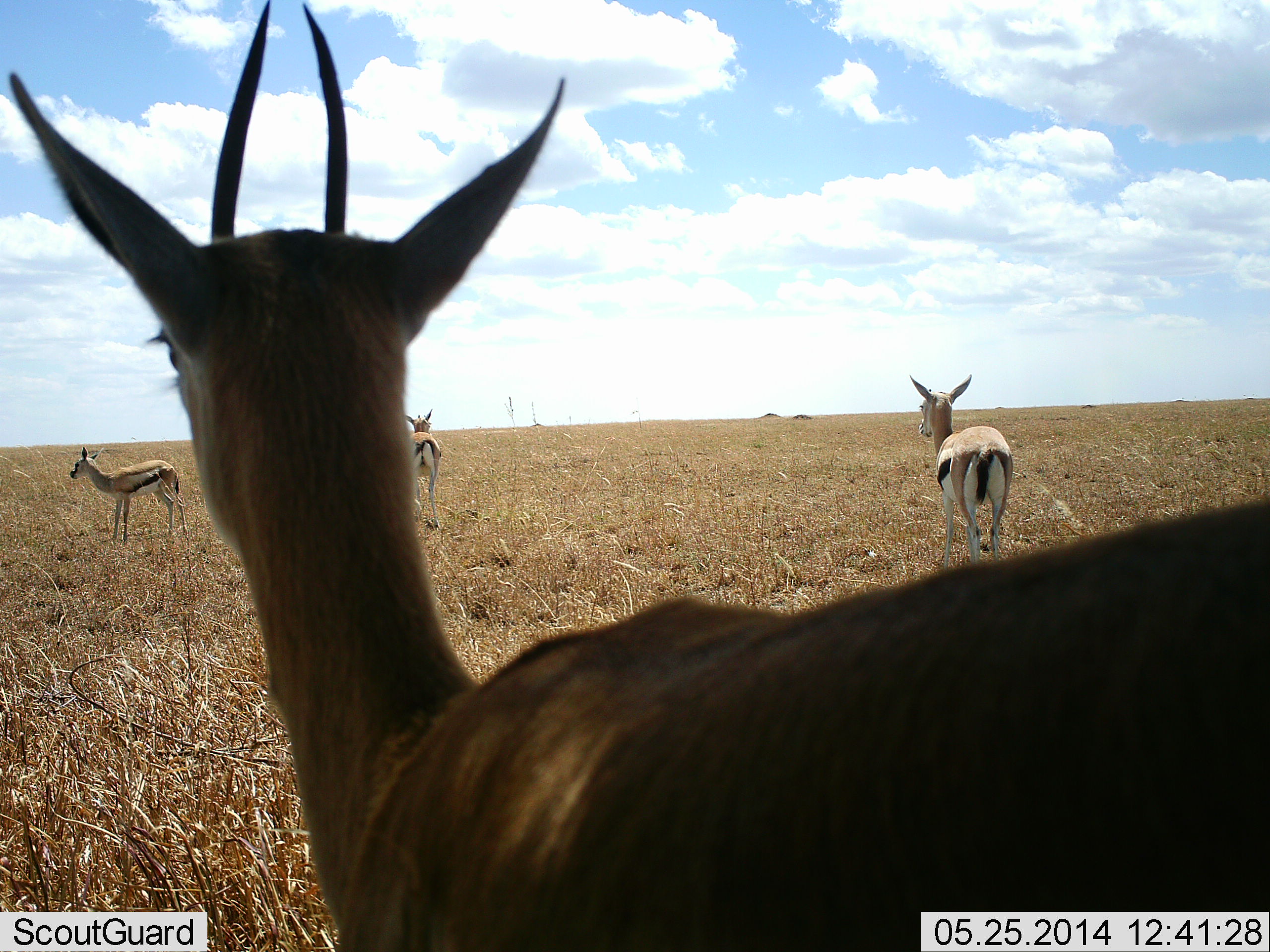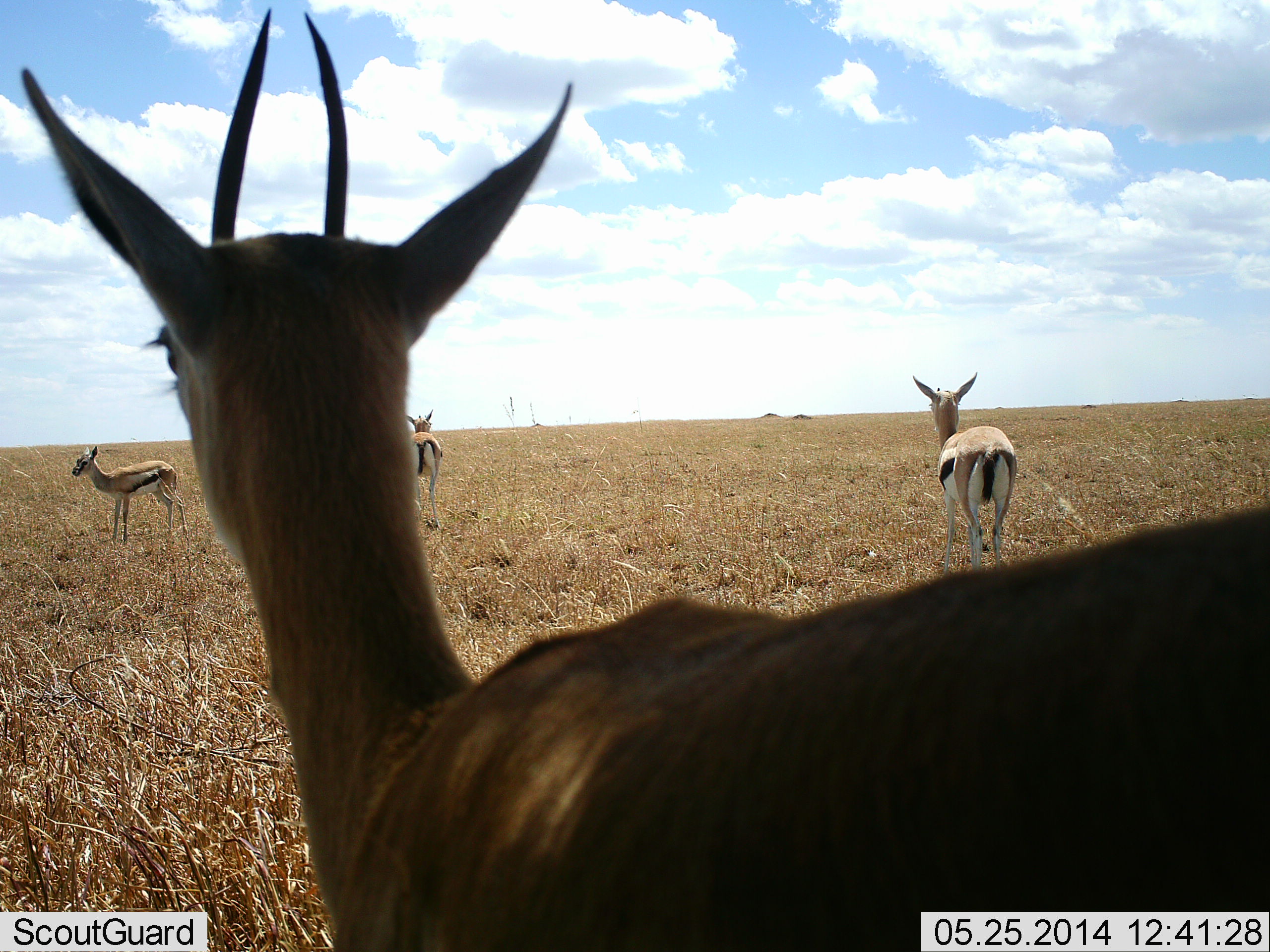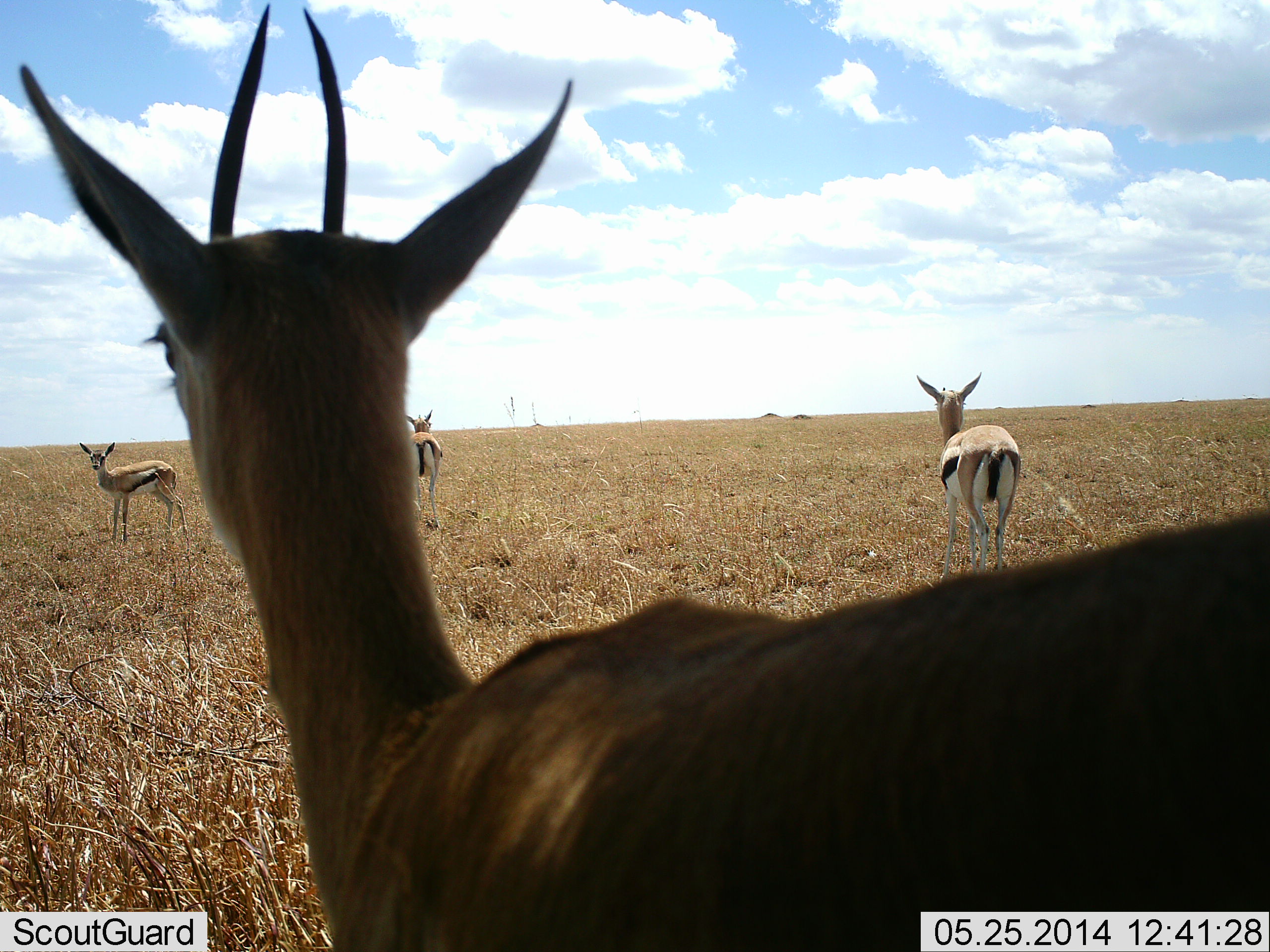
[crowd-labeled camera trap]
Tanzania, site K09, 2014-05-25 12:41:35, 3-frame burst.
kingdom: Animalia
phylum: Chordata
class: Mammalia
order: Artiodactyla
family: Bovidae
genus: Eudorcas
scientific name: Eudorcas thomsonii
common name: thomson's gazelle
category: gazellethomsons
Gazellethomsons (thomson's gazelle) (Eudorcas thomsonii), count 4. Behavior (volunteer vote fractions): standing 90%, resting 5%, moving 20%, interacting 0%. Young present (vote fraction): 12%. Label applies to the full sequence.